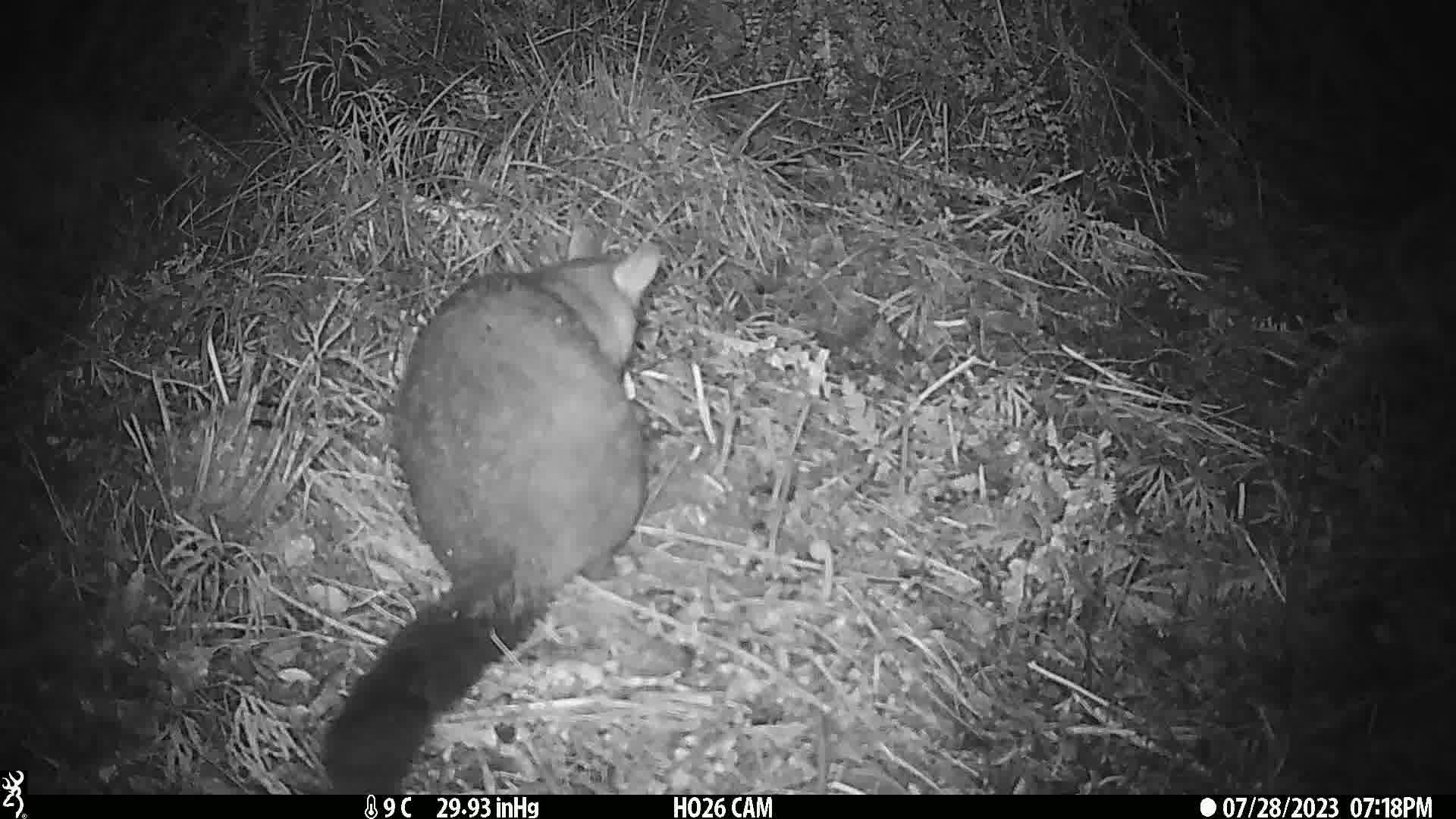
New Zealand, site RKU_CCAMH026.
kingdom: Animalia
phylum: Chordata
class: Mammalia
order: Diprotodontia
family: Phalangeridae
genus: Trichosurus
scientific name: Trichosurus vulpecula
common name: common brushtail possum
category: possum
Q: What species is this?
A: Possum (common brushtail possum) (Trichosurus vulpecula).